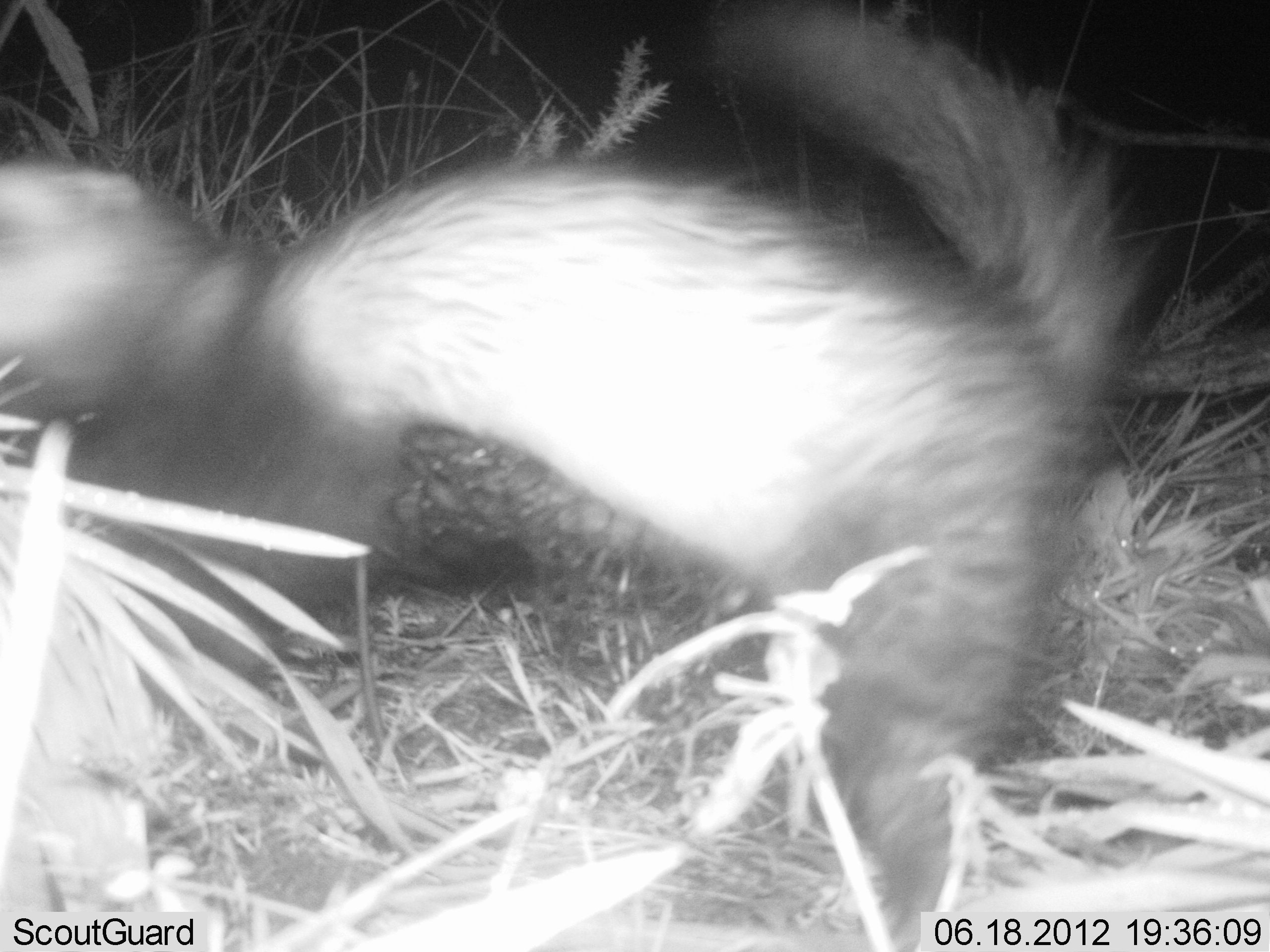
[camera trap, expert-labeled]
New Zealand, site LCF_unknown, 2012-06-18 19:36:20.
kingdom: Animalia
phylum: Chordata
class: Mammalia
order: Carnivora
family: Mustelidae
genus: Mustela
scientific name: Mustela furo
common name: ferret